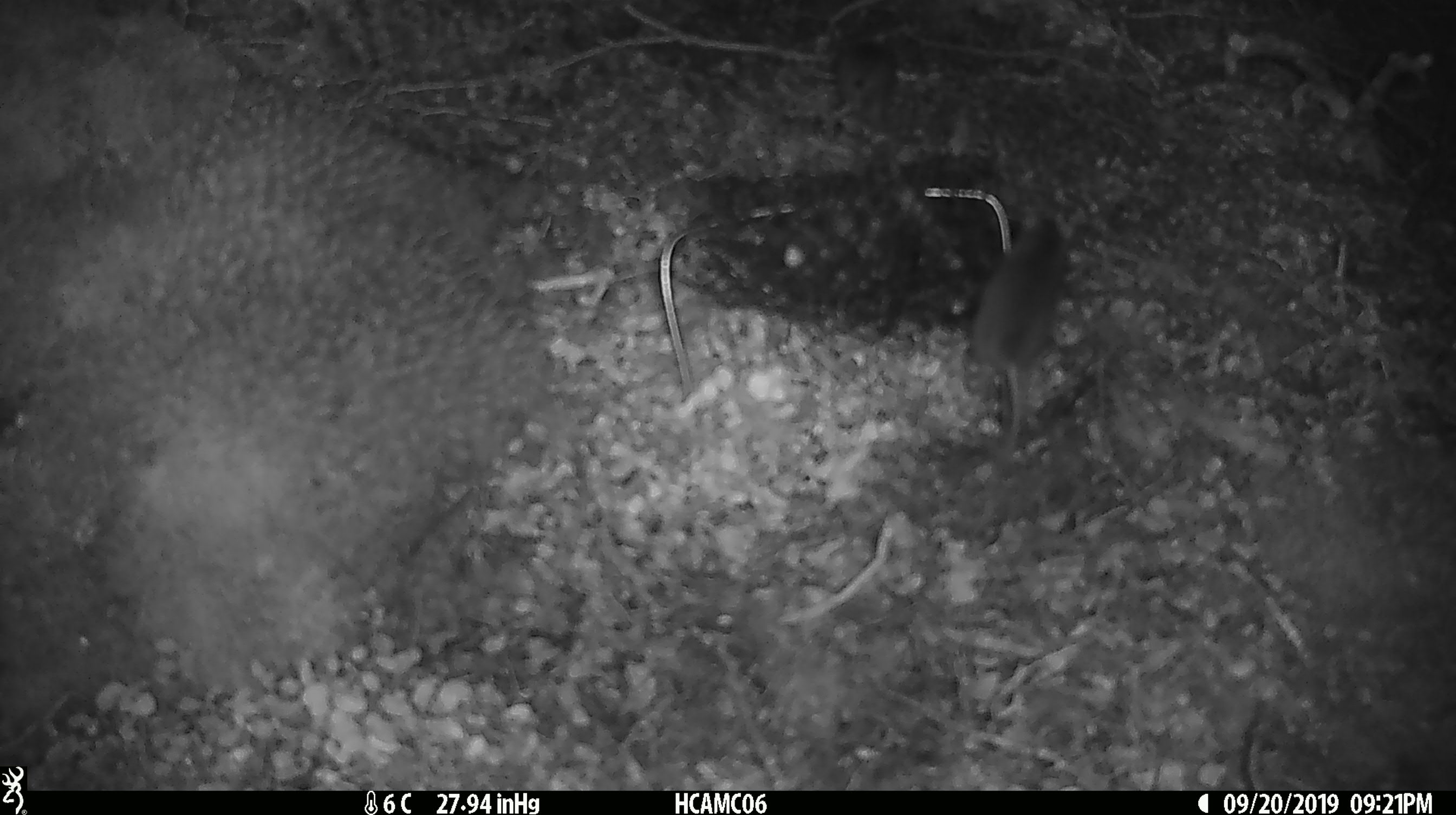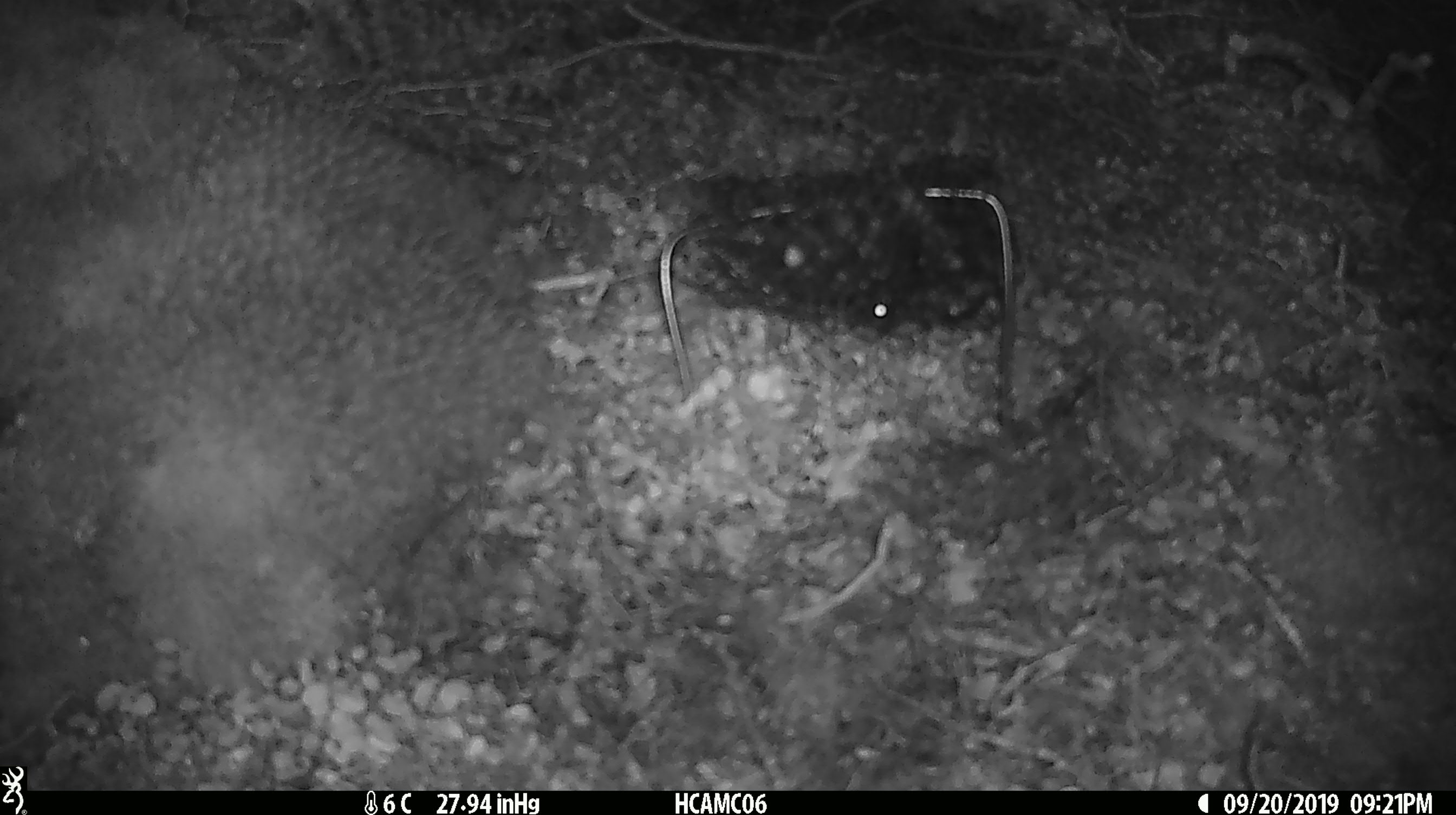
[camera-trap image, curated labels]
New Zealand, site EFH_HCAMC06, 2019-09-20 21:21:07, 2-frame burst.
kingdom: Animalia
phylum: Chordata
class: Mammalia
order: Rodentia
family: Muridae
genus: Mus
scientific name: Mus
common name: mouse